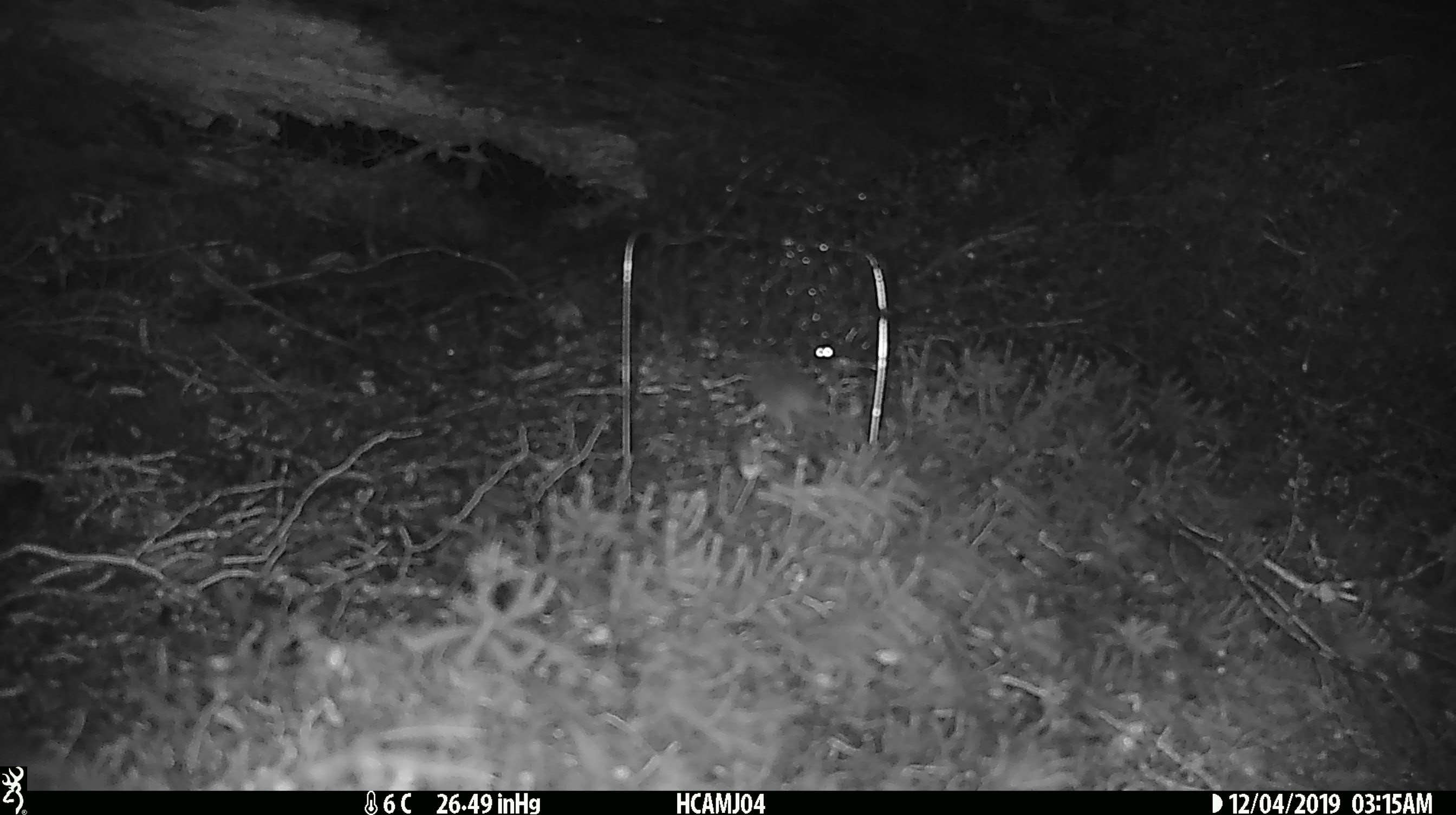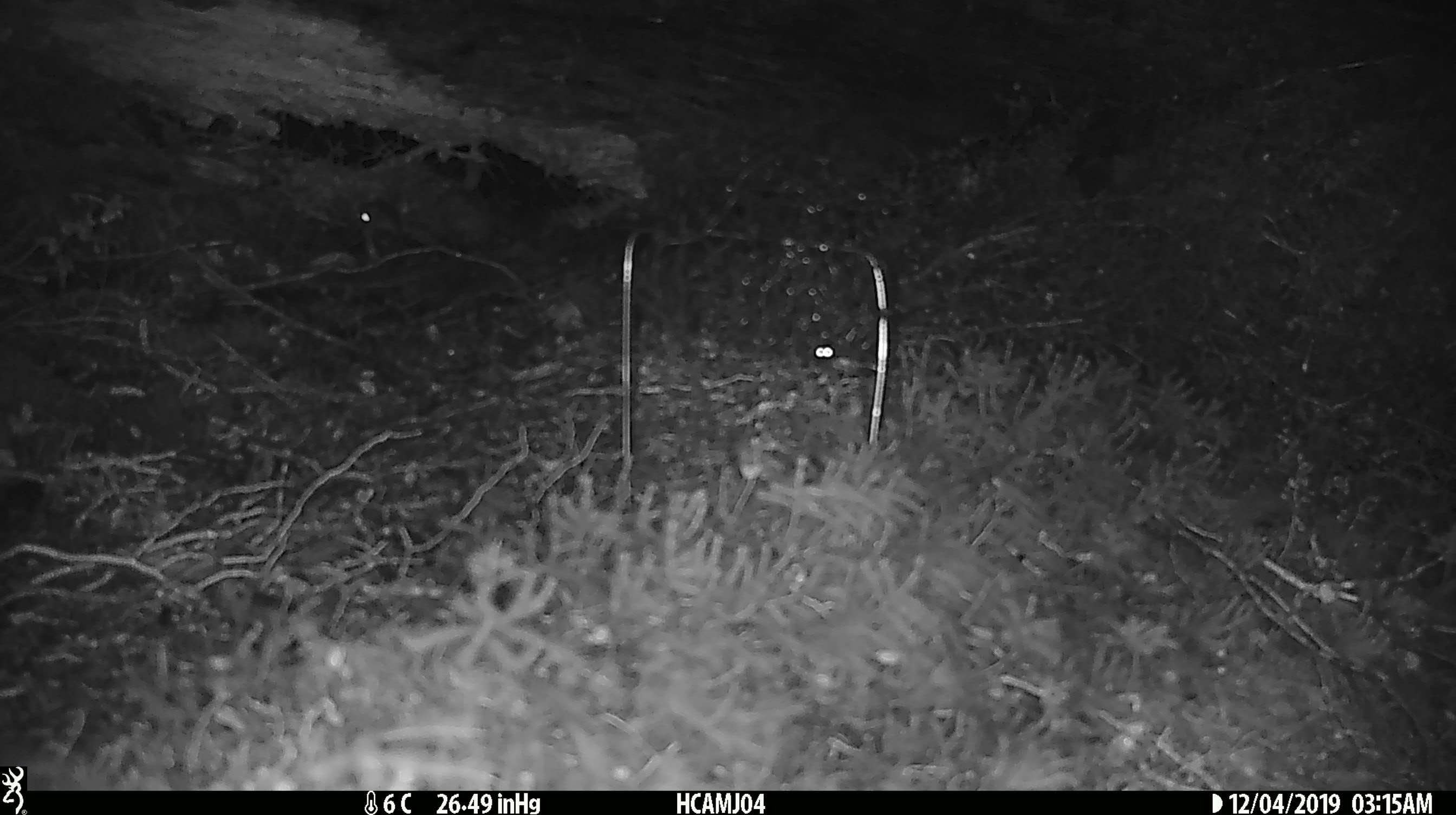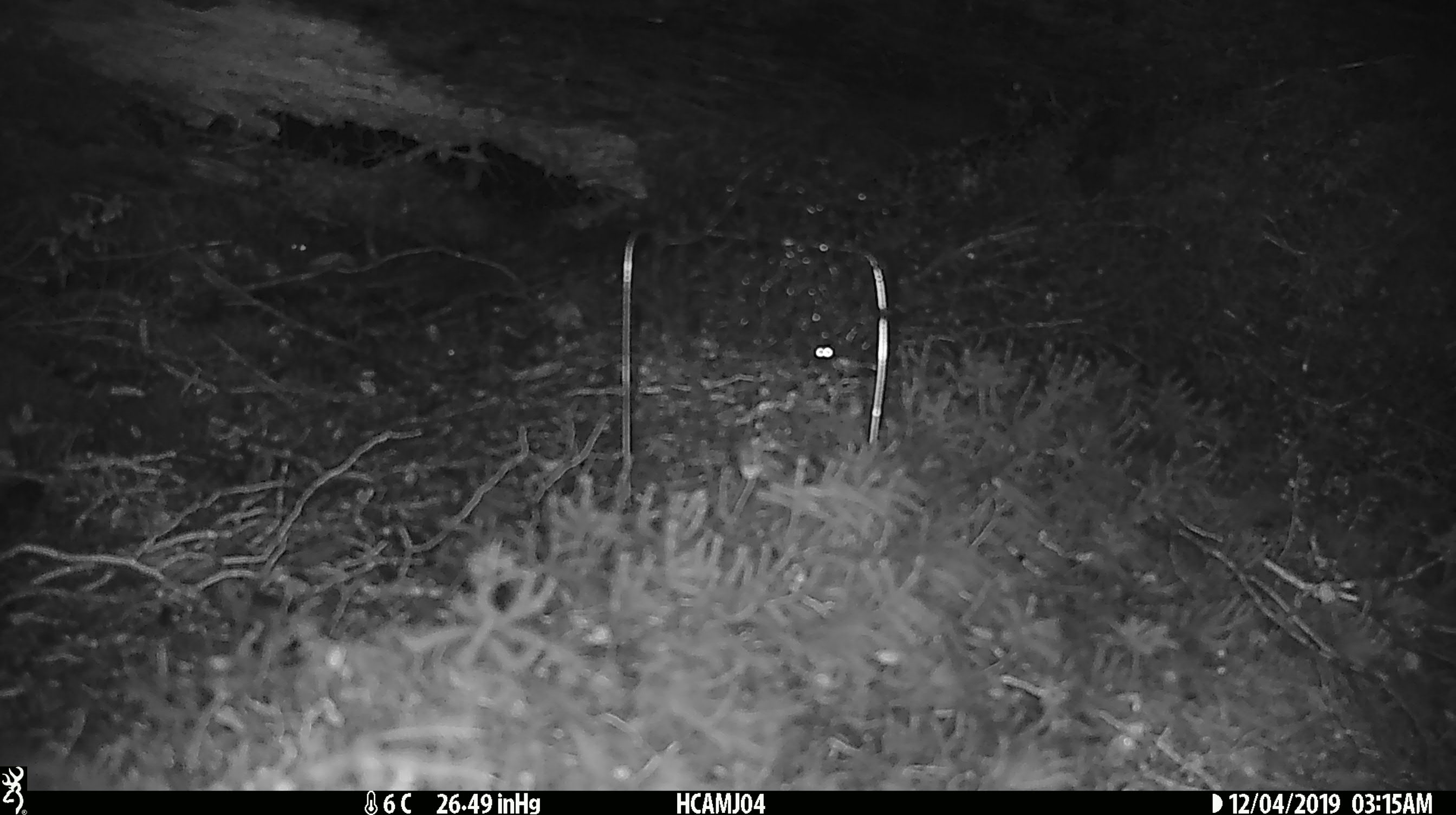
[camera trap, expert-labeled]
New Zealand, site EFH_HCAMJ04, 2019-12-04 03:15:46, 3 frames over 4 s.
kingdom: Animalia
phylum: Chordata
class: Mammalia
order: Rodentia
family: Muridae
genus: Mus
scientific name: Mus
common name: mouse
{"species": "mouse (Mus)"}